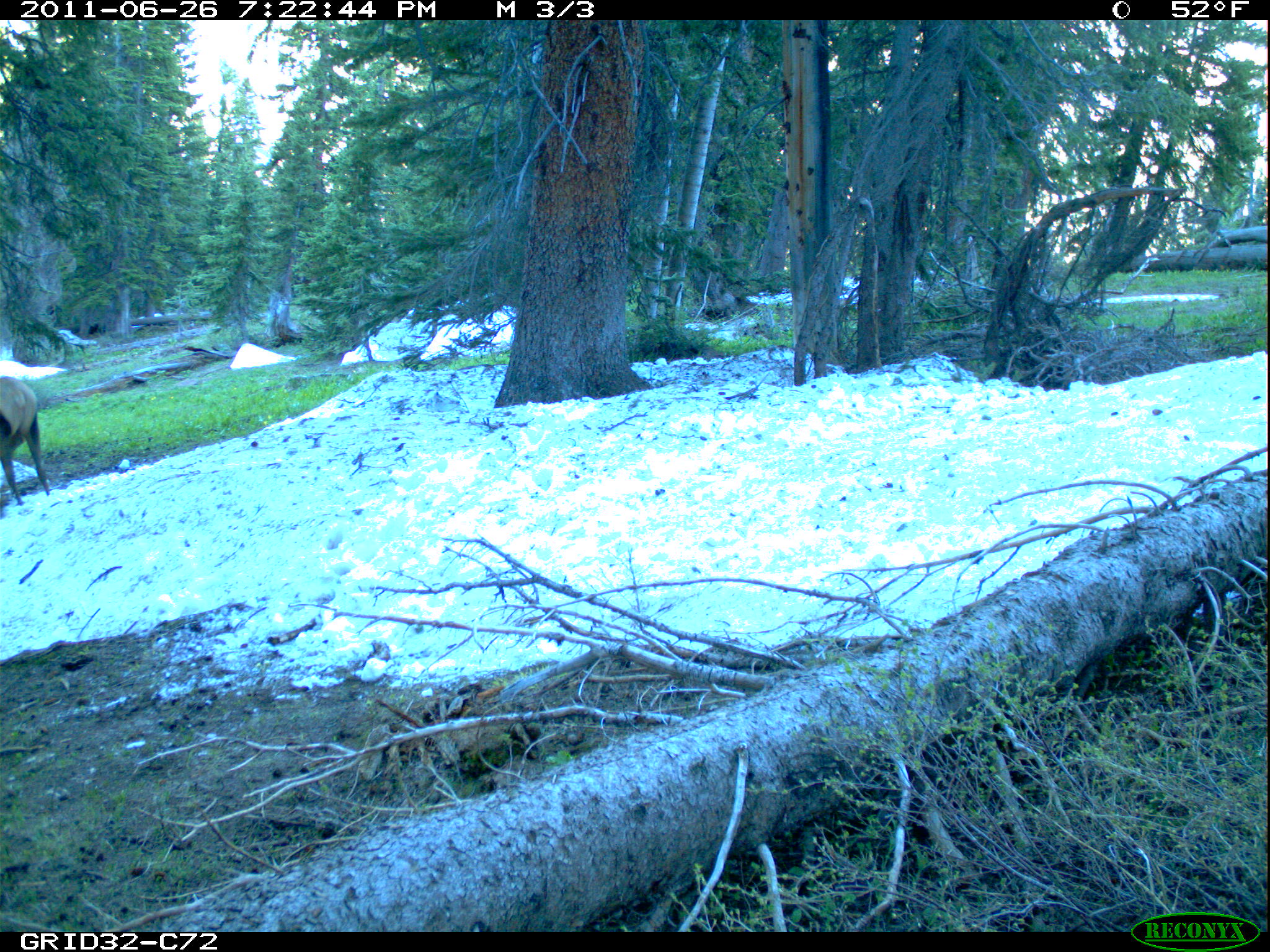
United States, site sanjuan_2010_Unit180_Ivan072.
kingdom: Animalia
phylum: Chordata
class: Mammalia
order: Artiodactyla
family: Cervidae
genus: Cervus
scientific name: Cervus elaphus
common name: red deer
Cervus elaphus (red deer).